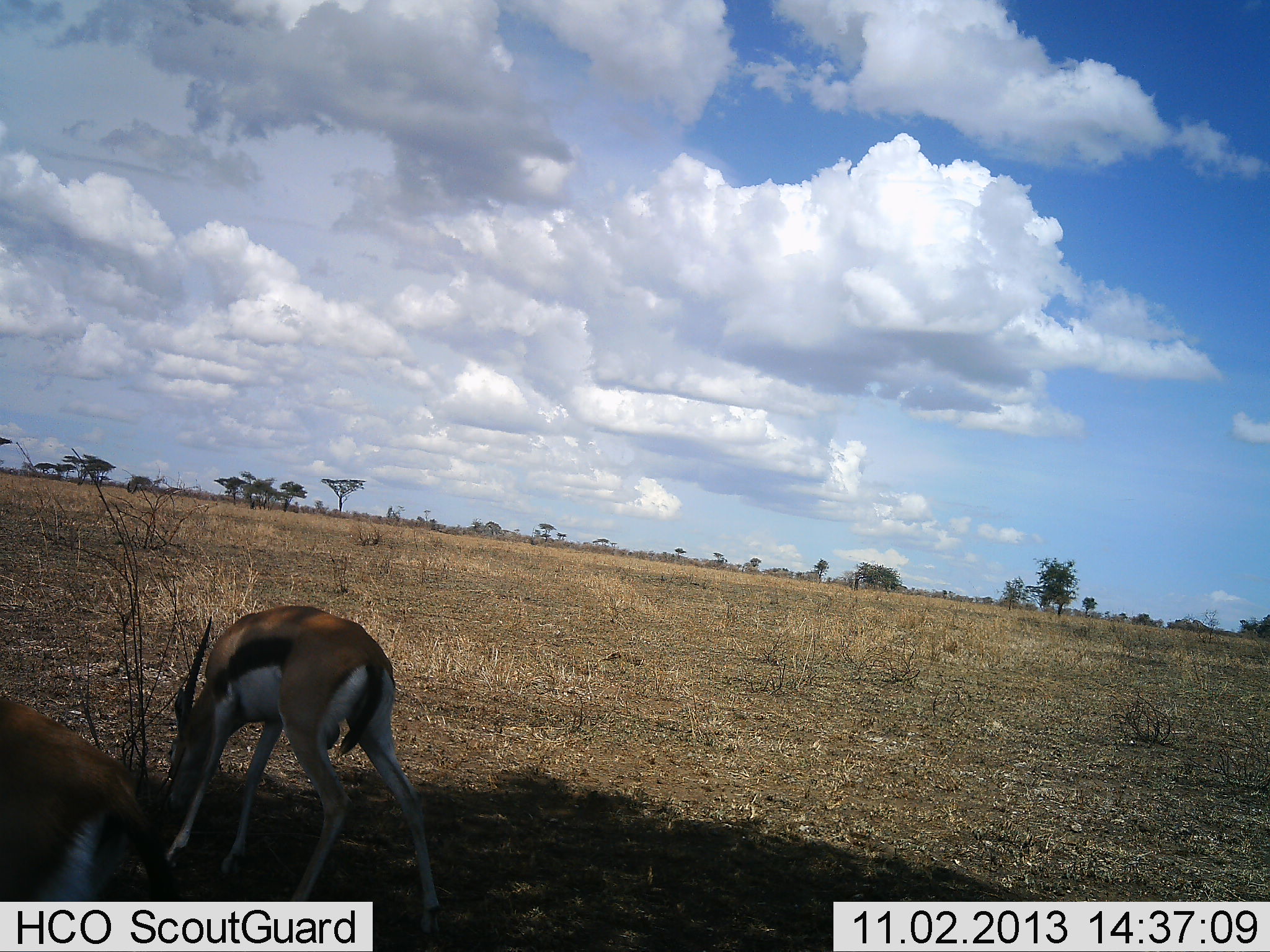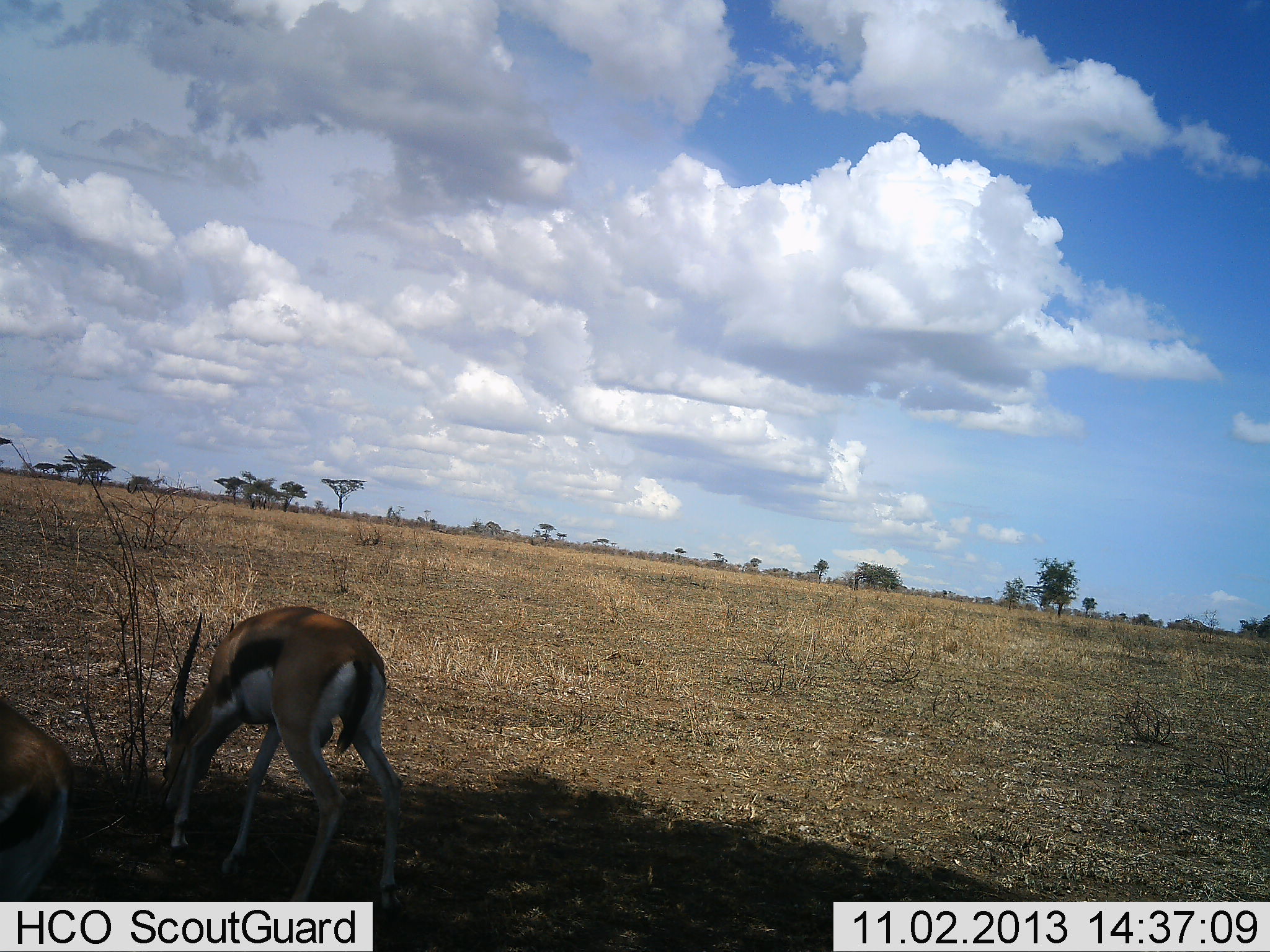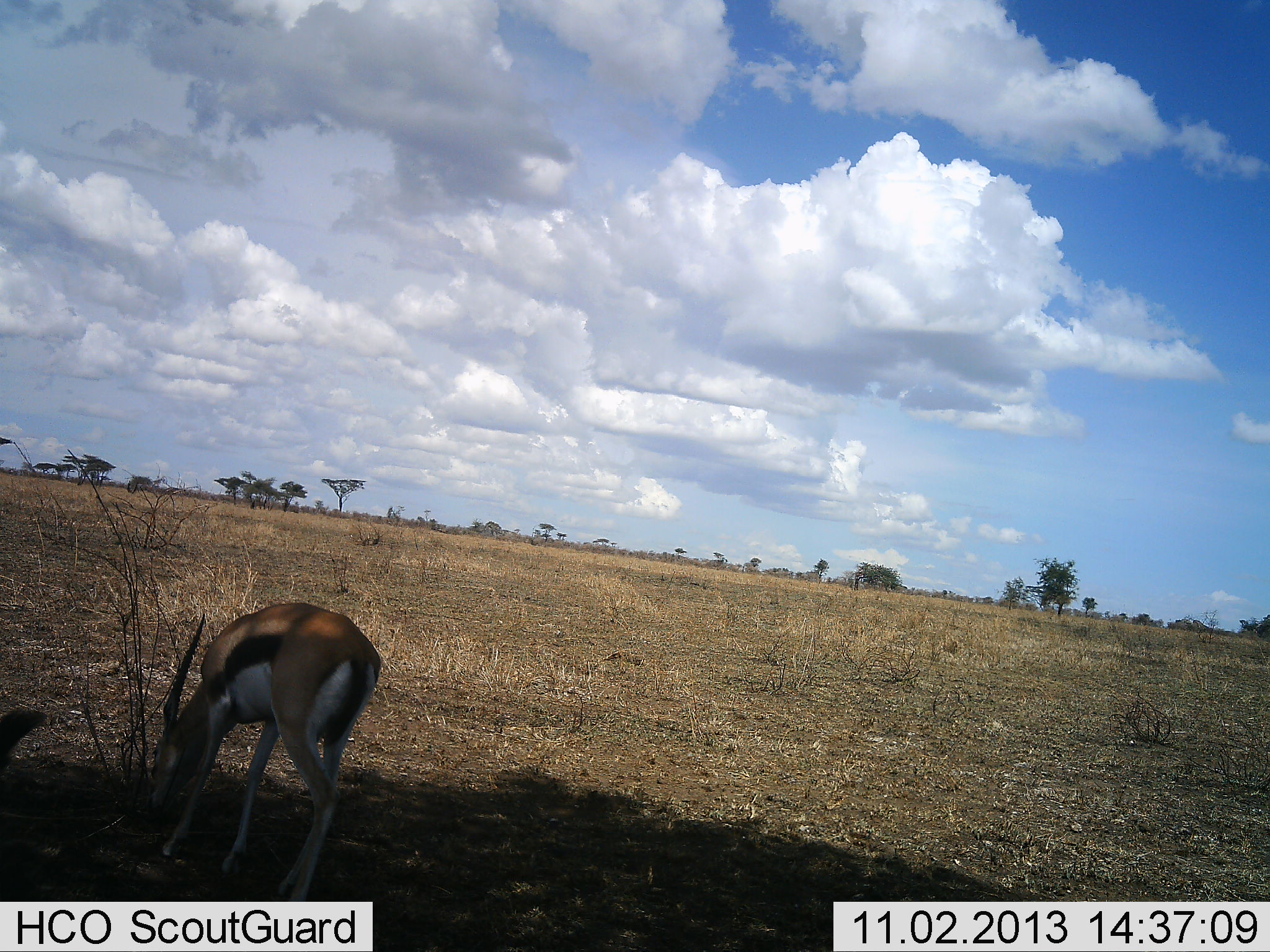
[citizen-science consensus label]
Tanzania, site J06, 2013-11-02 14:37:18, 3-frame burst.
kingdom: Animalia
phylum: Chordata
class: Mammalia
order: Artiodactyla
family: Bovidae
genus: Eudorcas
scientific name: Eudorcas thomsonii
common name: thomson's gazelle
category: gazellethomsons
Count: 2.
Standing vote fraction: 40%.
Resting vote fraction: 0%.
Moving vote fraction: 10%.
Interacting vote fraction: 0%.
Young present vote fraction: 0%.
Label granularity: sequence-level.